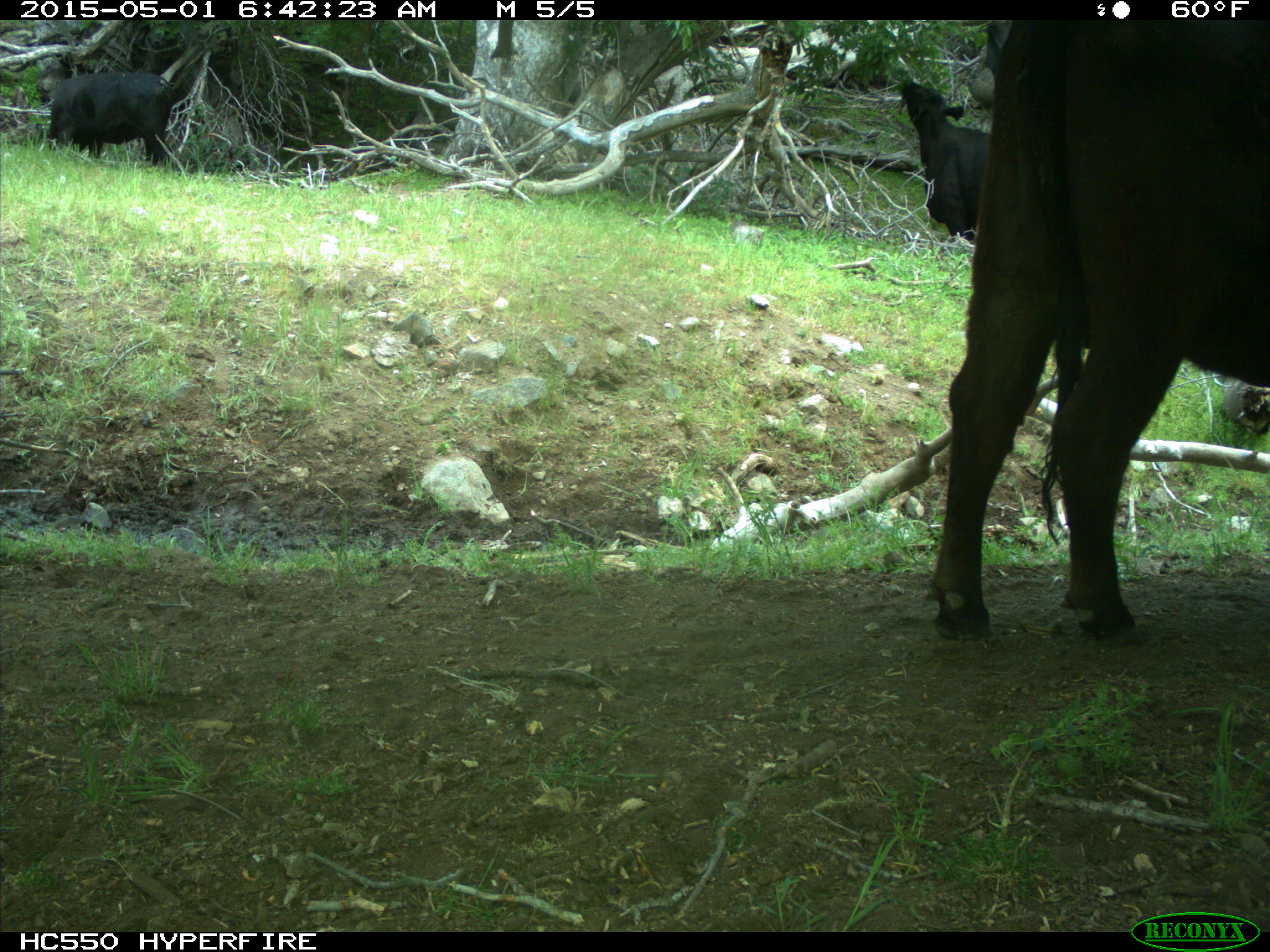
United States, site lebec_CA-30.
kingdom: Animalia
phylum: Chordata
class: Mammalia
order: Artiodactyla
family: Bovidae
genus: Bos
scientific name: Bos taurus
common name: domestic cow